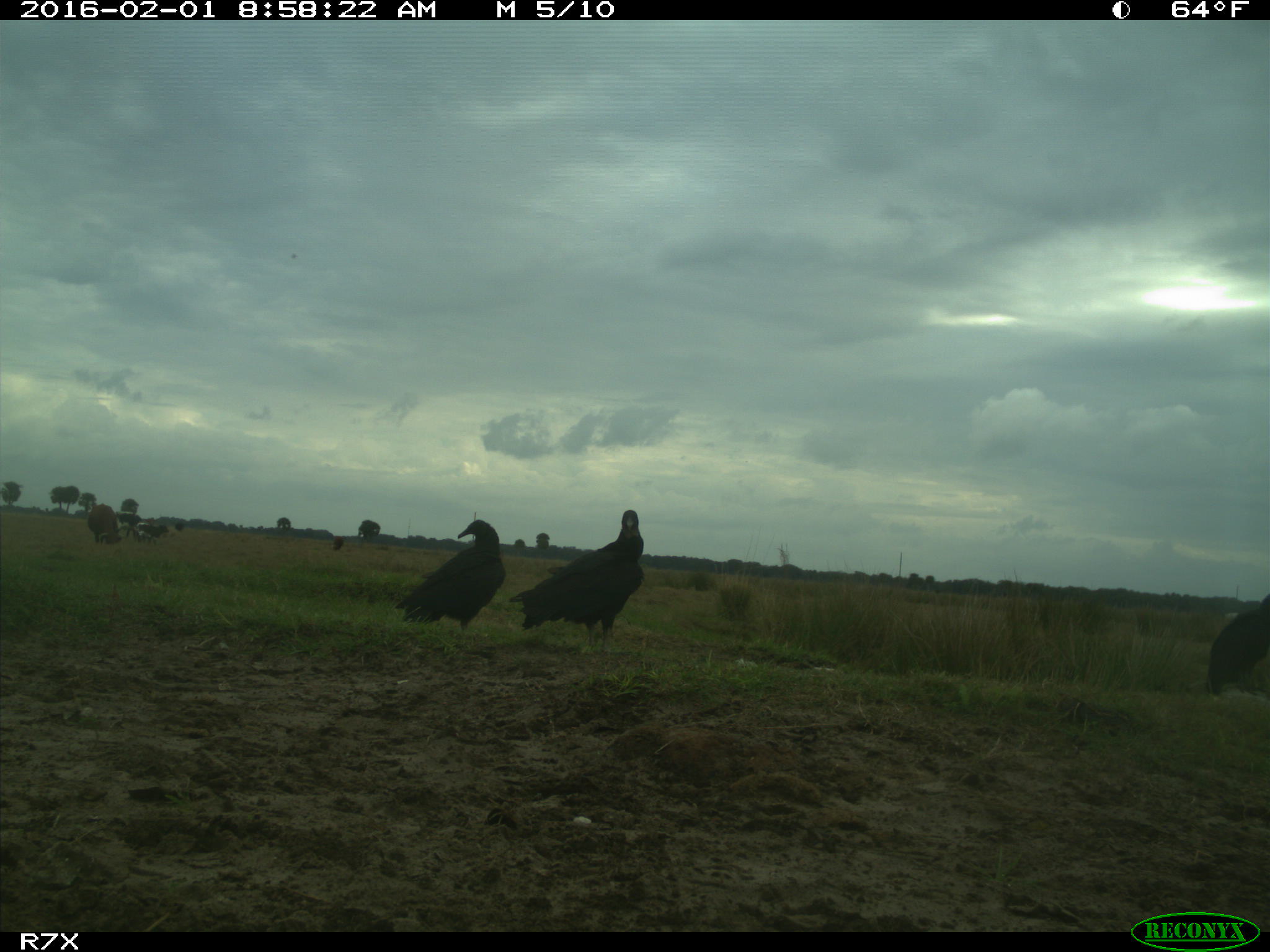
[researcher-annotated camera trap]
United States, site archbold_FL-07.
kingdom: Animalia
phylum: Chordata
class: Aves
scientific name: Aves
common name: birds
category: unidentified bird